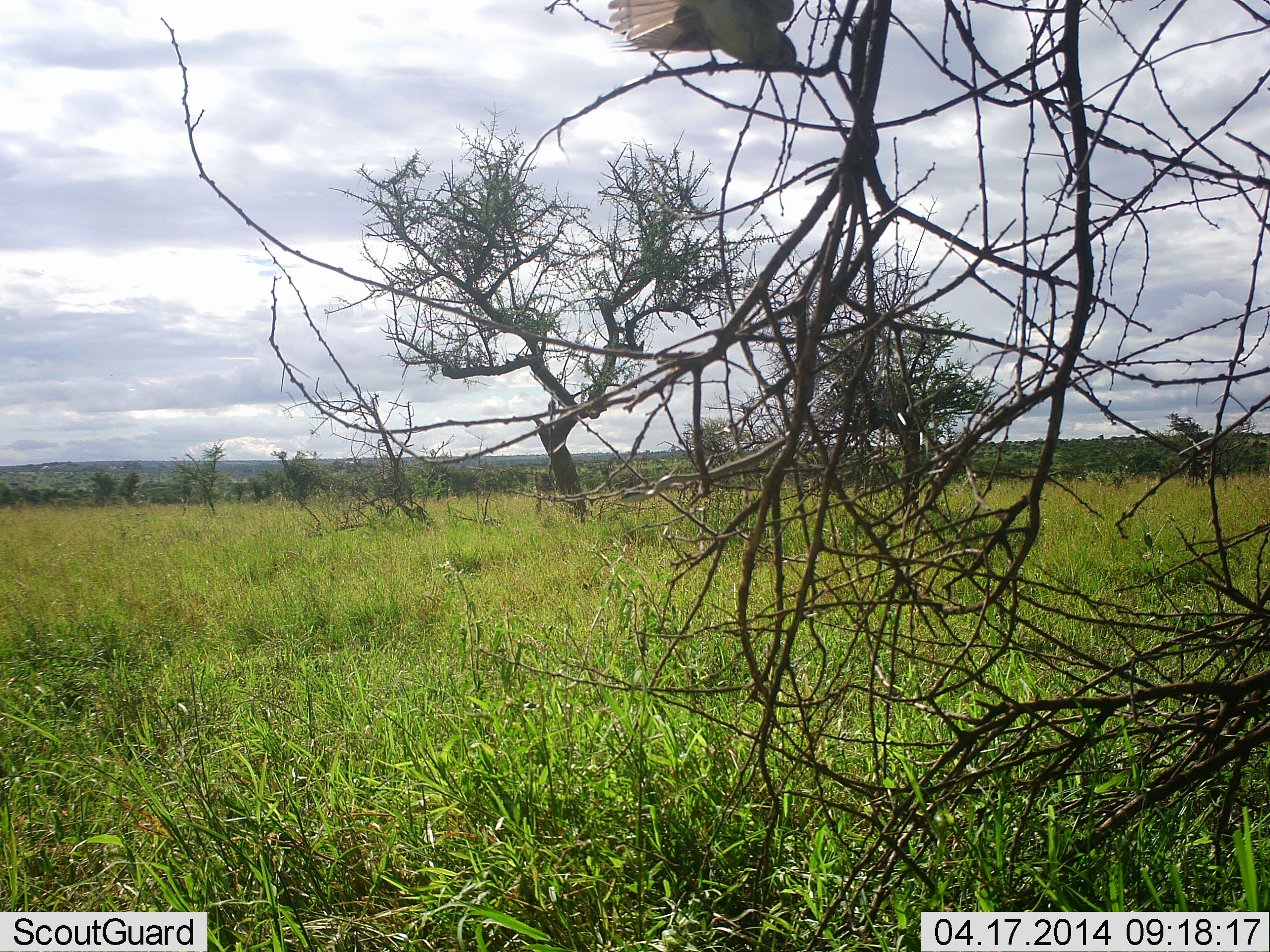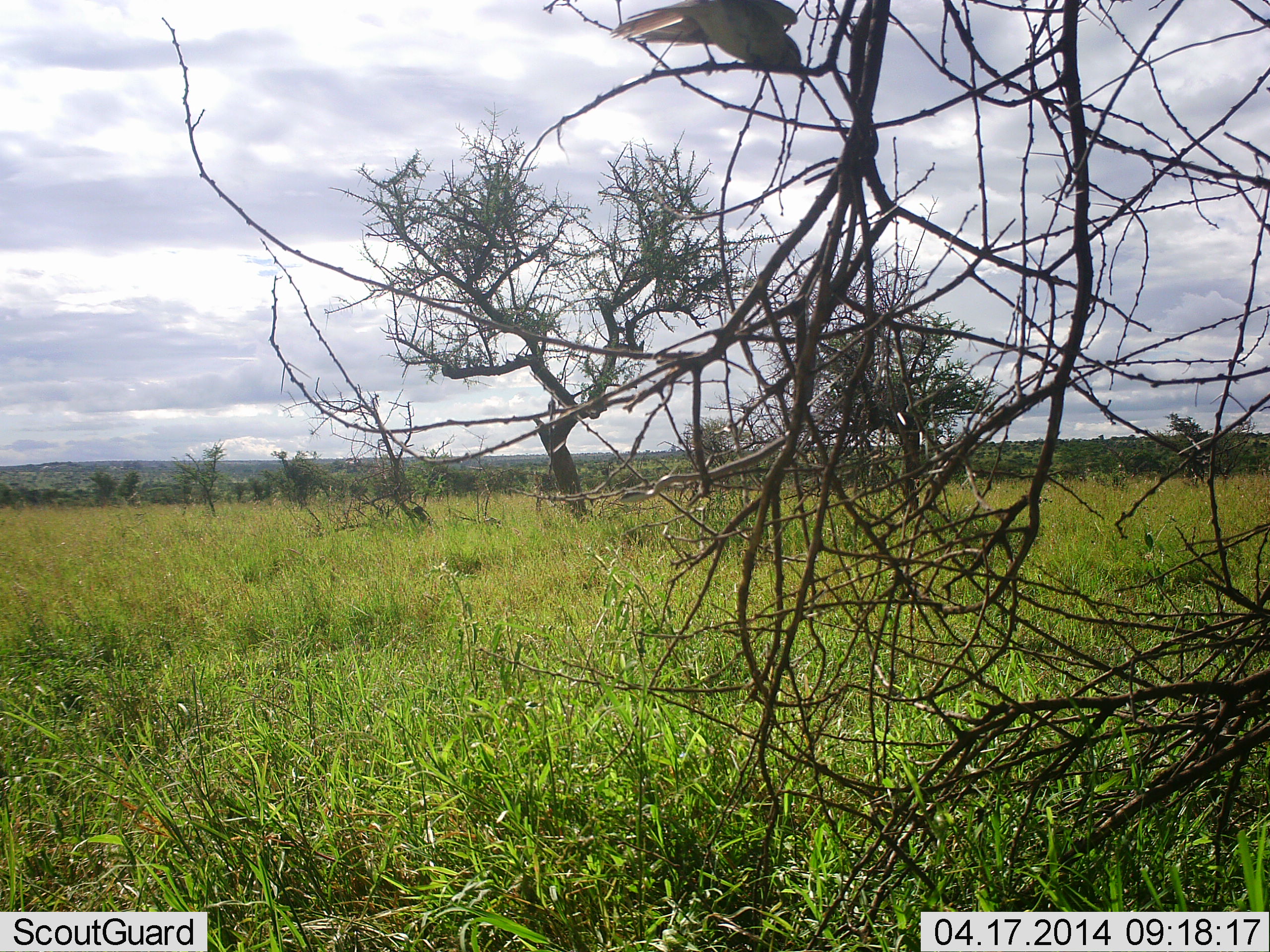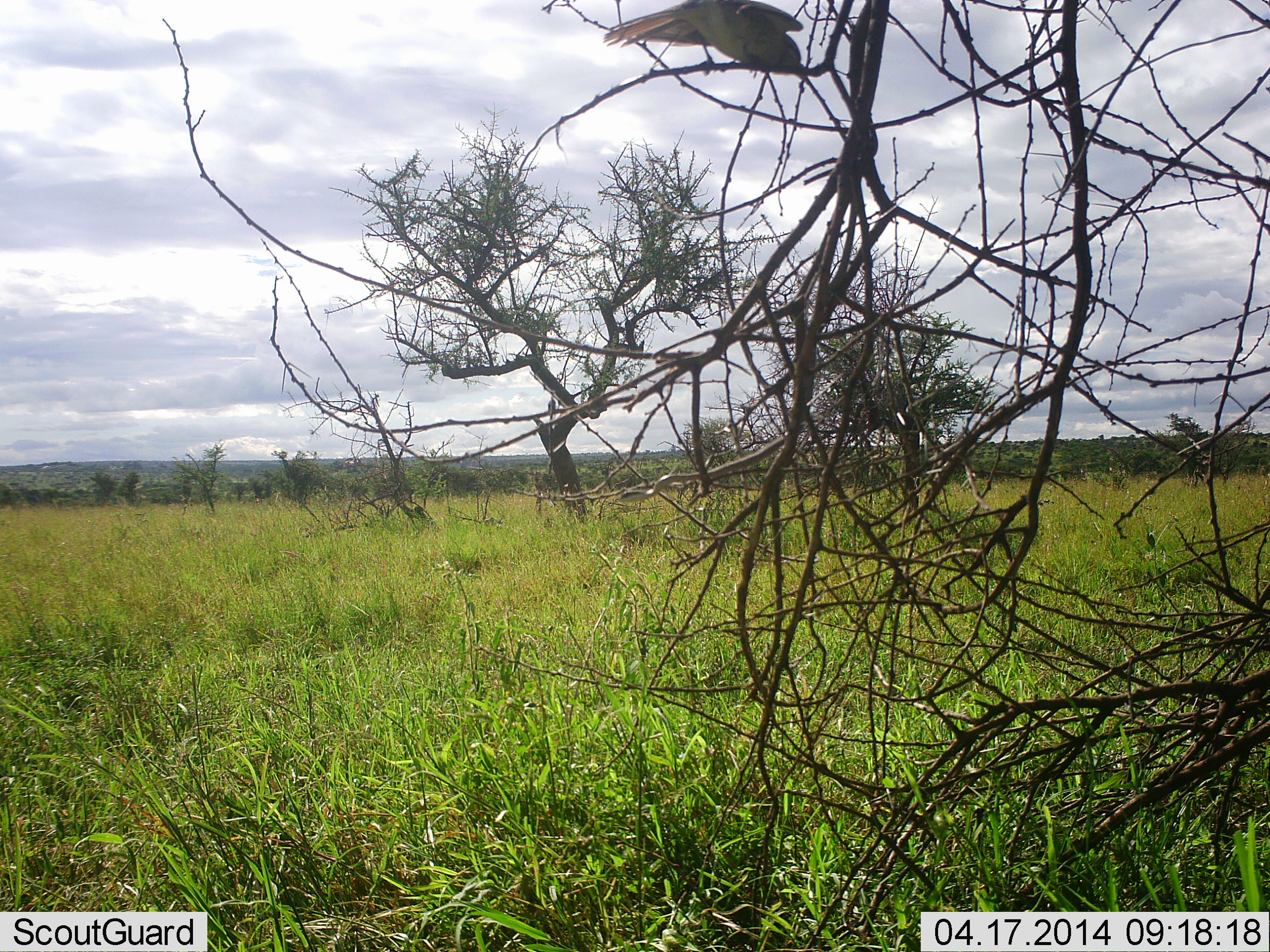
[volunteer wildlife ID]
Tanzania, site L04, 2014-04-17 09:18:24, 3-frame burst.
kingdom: Animalia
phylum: Chordata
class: Aves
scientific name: Aves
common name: bird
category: otherbird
Otherbird (bird) (Aves), count 1. Behavior (volunteer vote fractions): standing 40%, resting 20%, moving 30%, interacting 0%. Young present (vote fraction): 0%. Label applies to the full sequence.